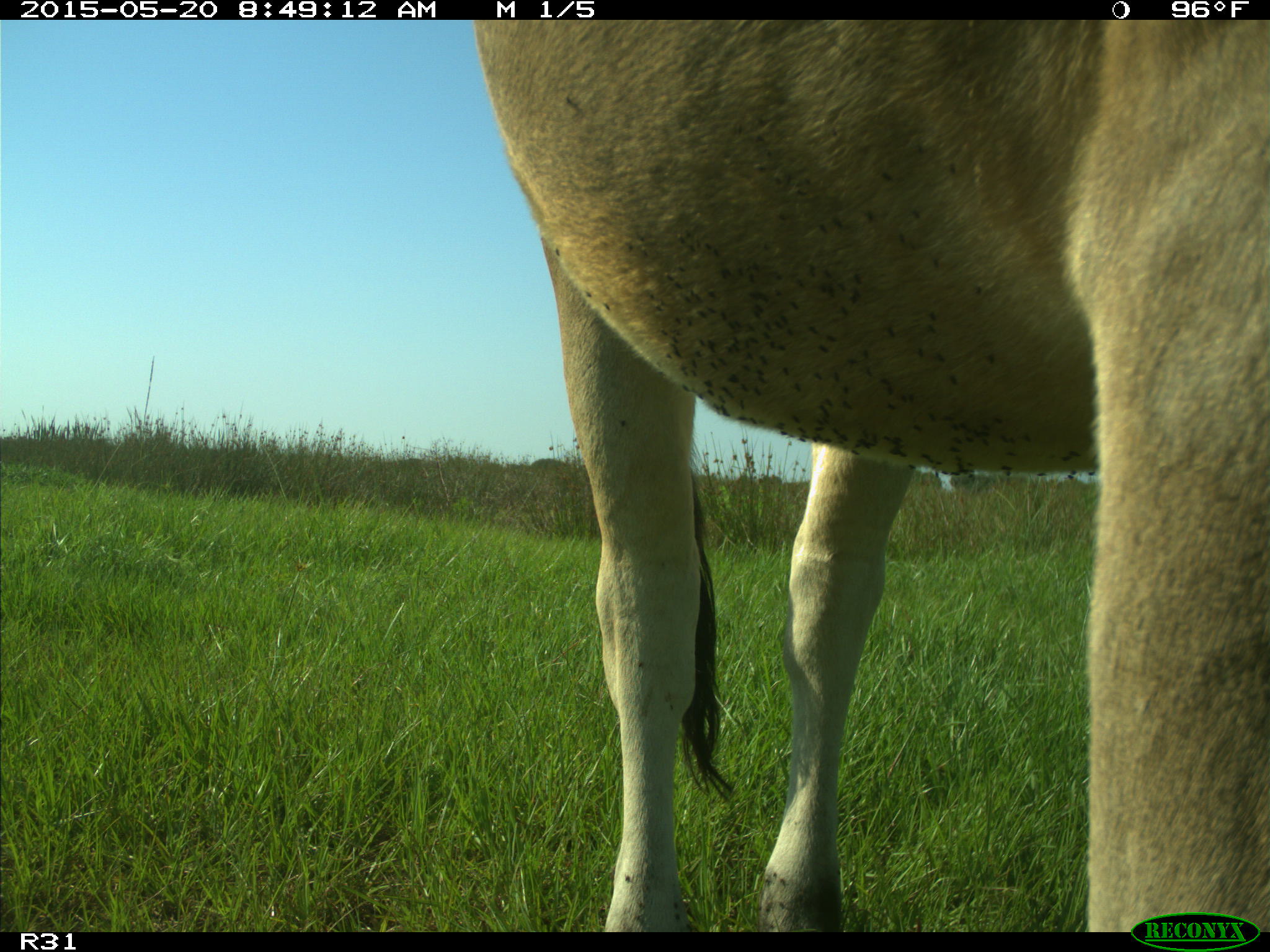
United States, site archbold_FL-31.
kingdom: Animalia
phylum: Chordata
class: Mammalia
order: Artiodactyla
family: Bovidae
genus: Bos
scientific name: Bos taurus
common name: domestic cow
Bos taurus (domestic cow).